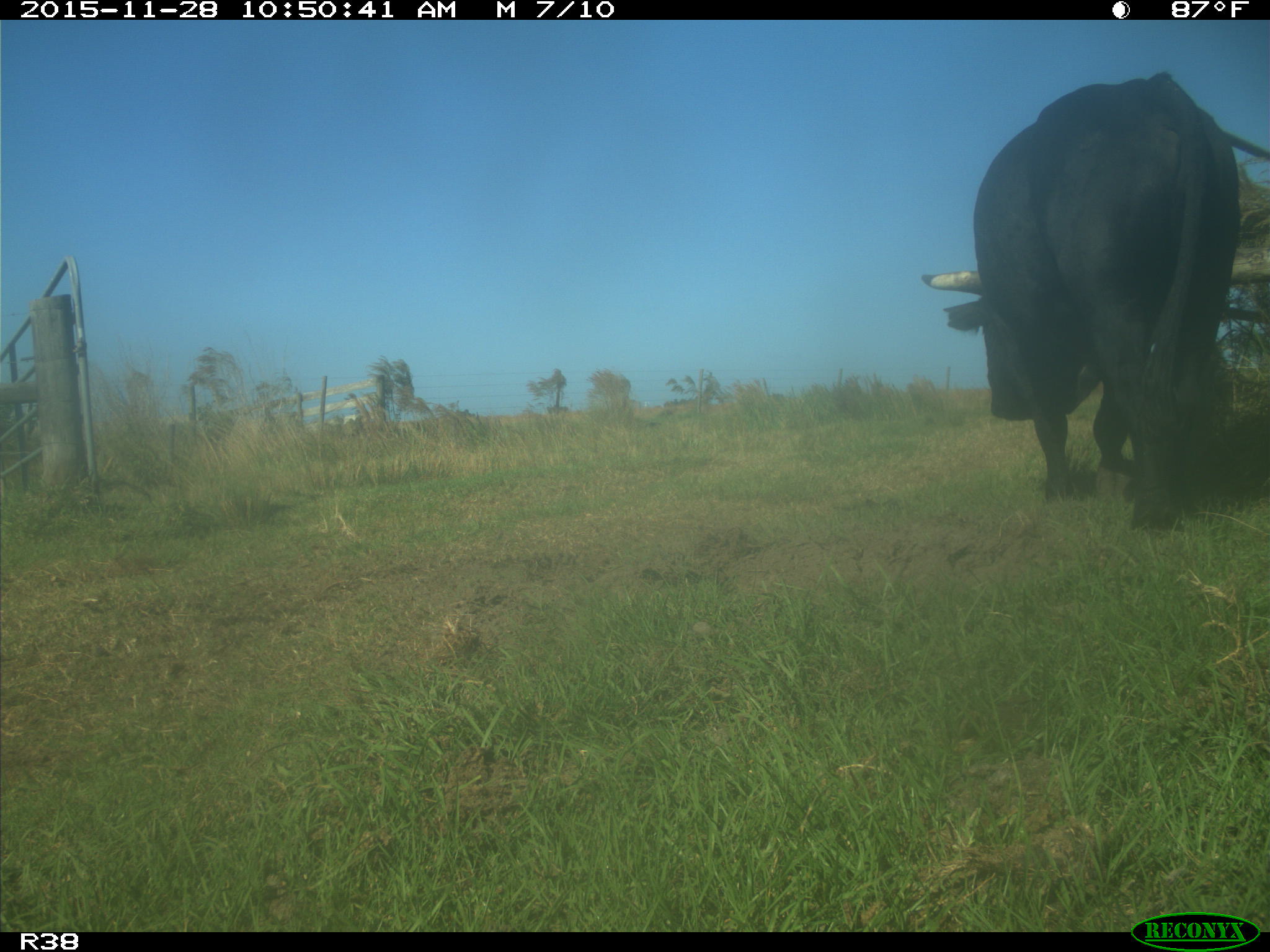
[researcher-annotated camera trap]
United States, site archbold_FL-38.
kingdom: Animalia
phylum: Chordata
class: Mammalia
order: Artiodactyla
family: Bovidae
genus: Bos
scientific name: Bos taurus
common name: domestic cow